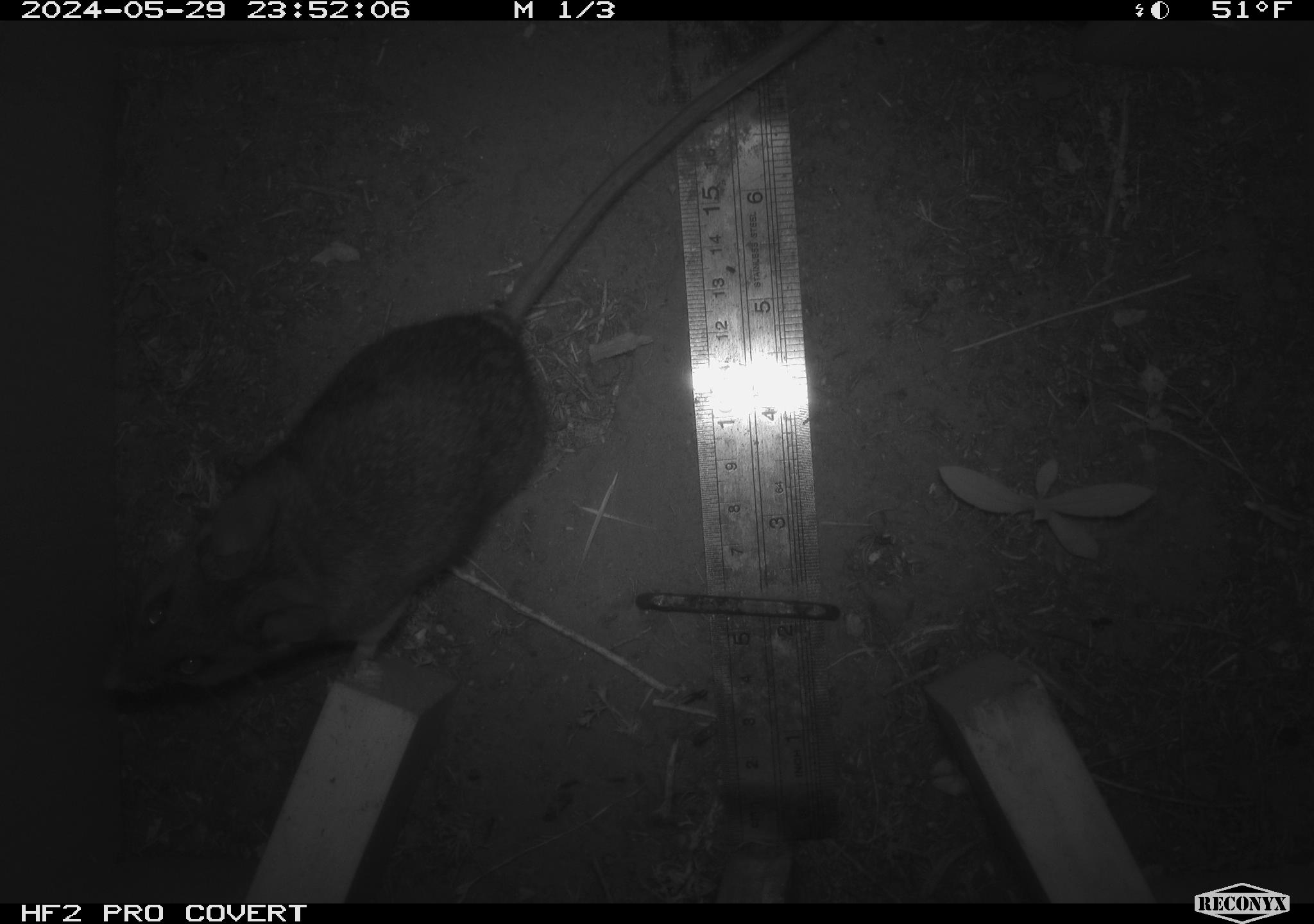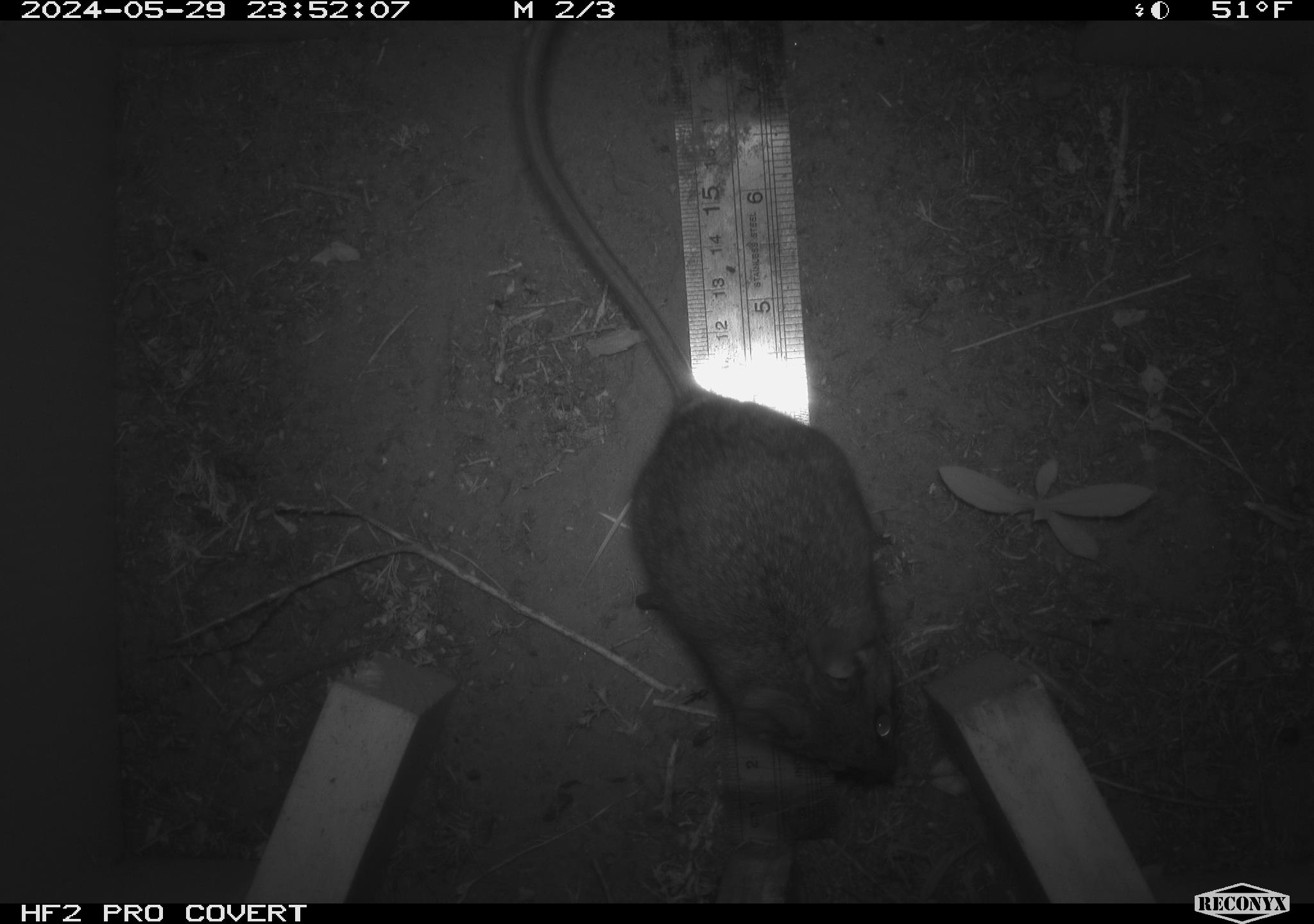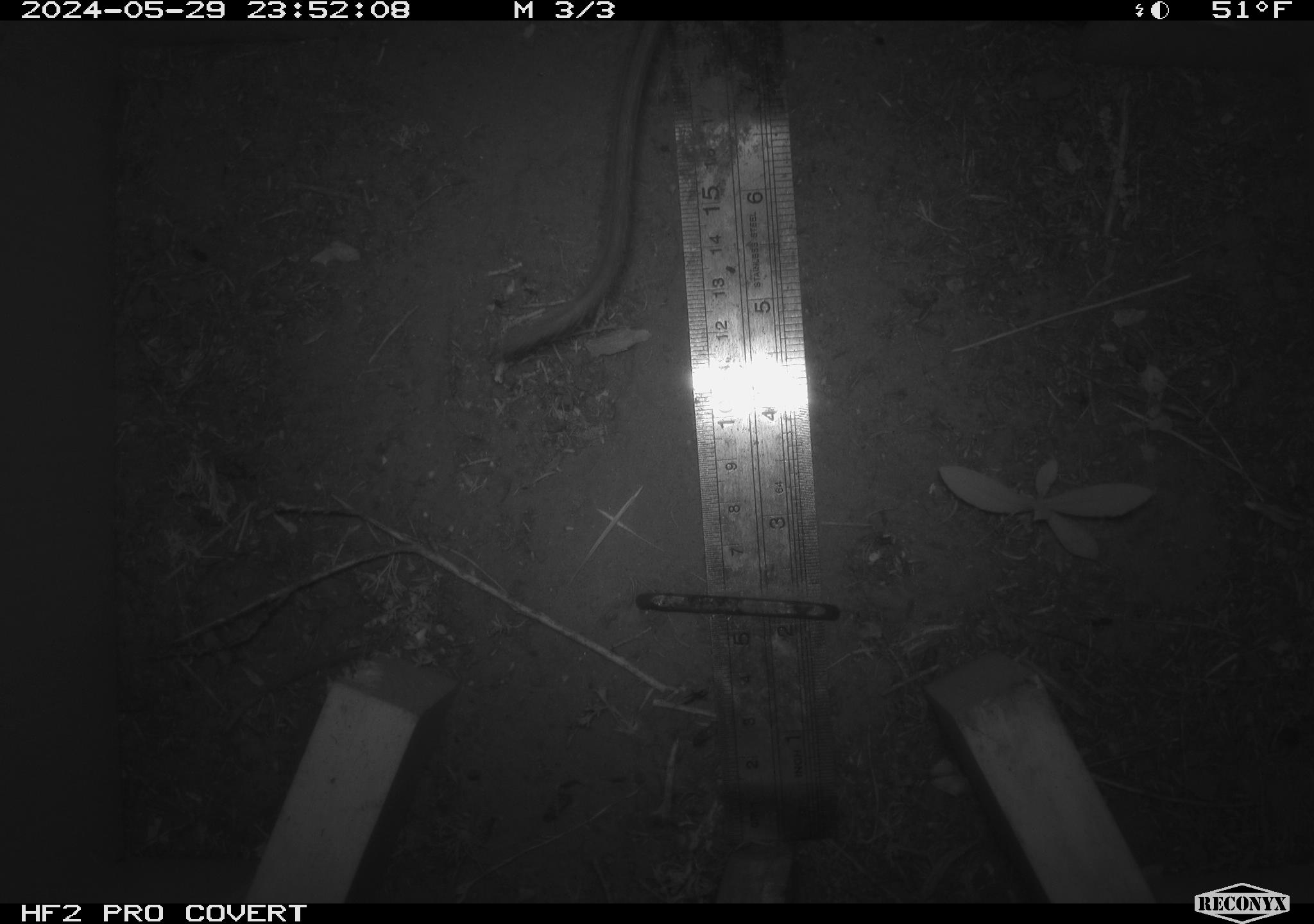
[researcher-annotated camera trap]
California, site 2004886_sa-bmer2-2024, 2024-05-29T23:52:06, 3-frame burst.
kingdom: Animalia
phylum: Chordata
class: Mammalia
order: Rodentia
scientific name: Rodentia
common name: woodrat or rat or mouse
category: woodrat or rat or mouse species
Woodrat or rat or mouse species (woodrat or rat or mouse) (Rodentia).